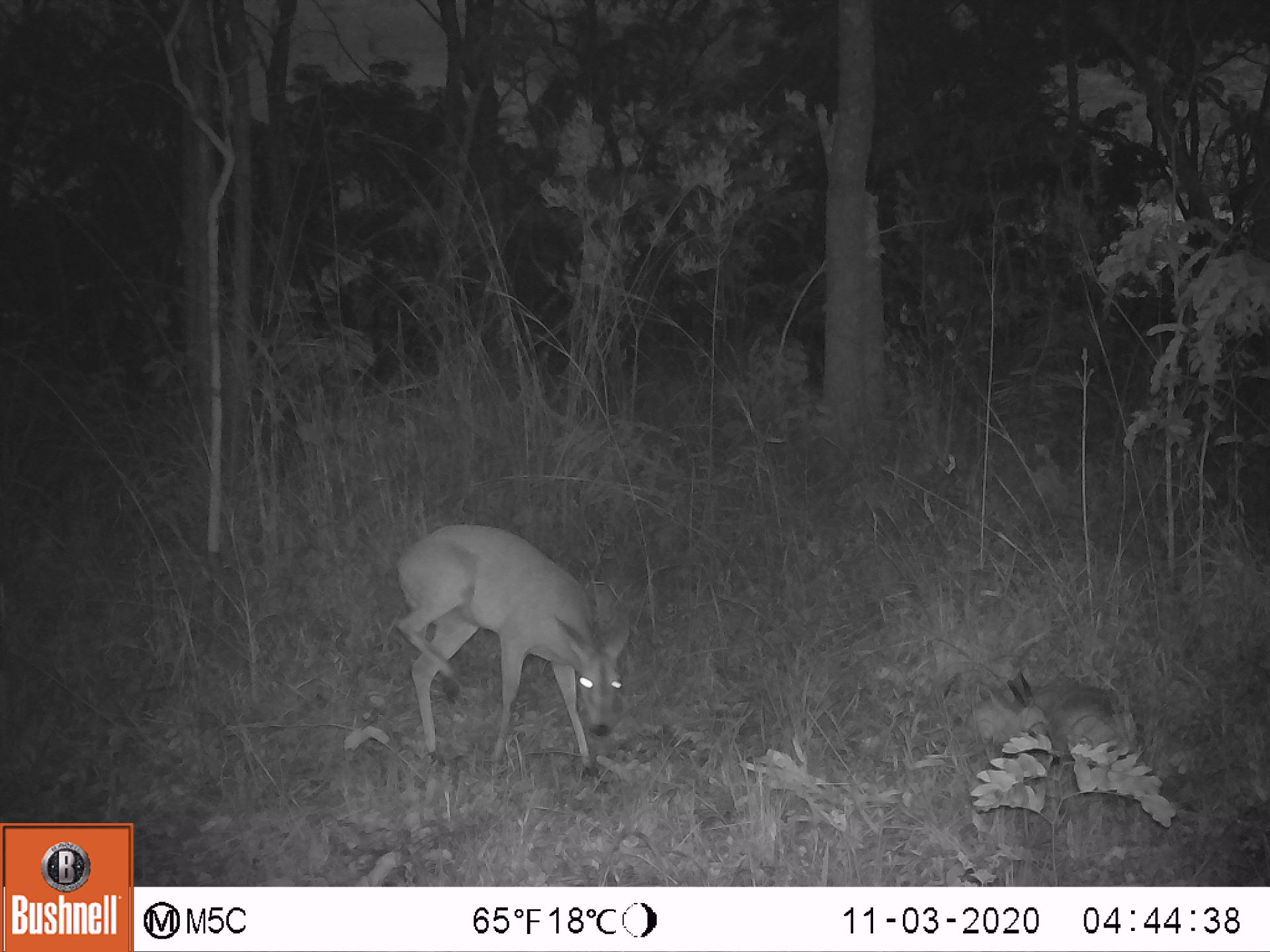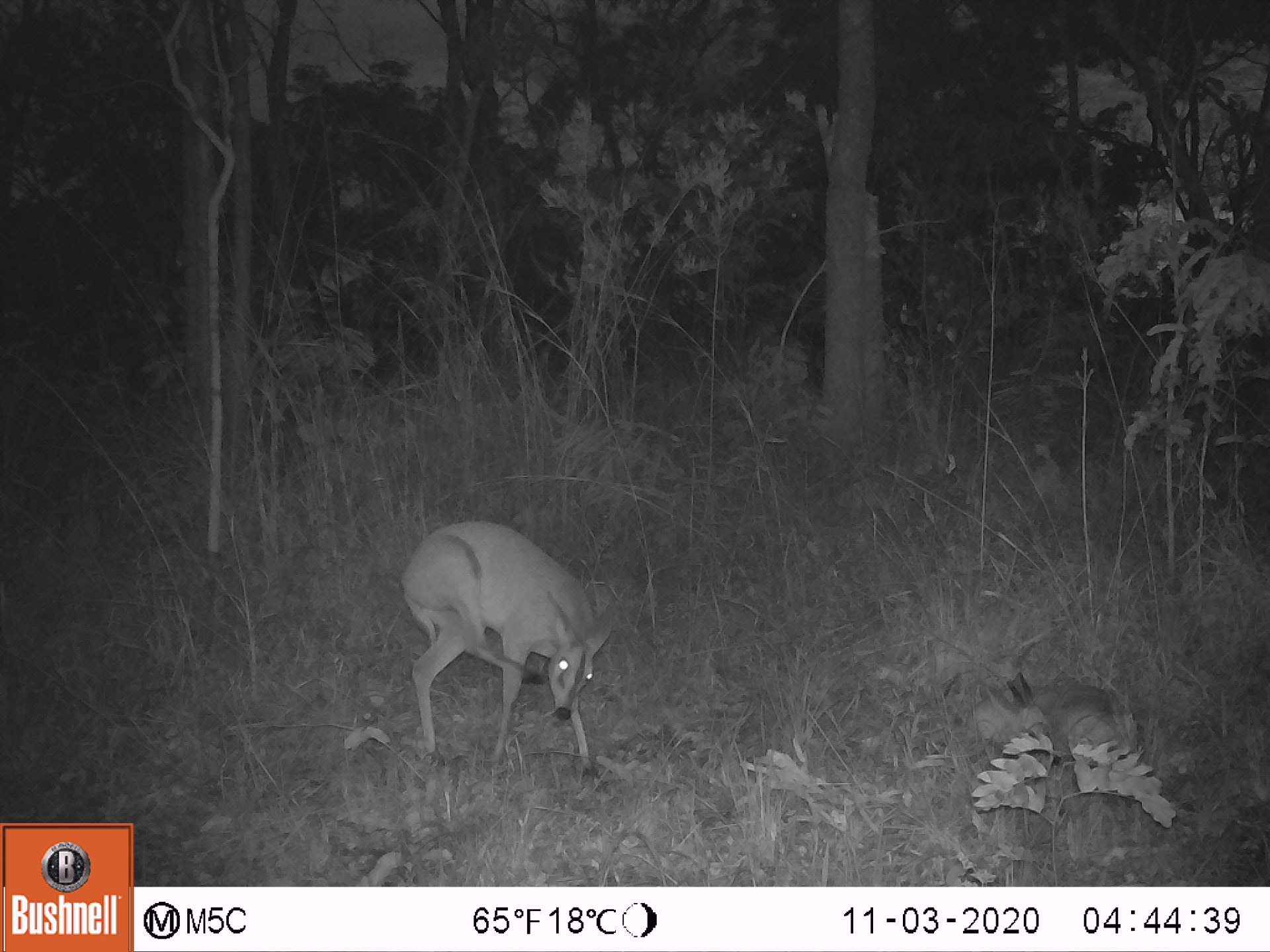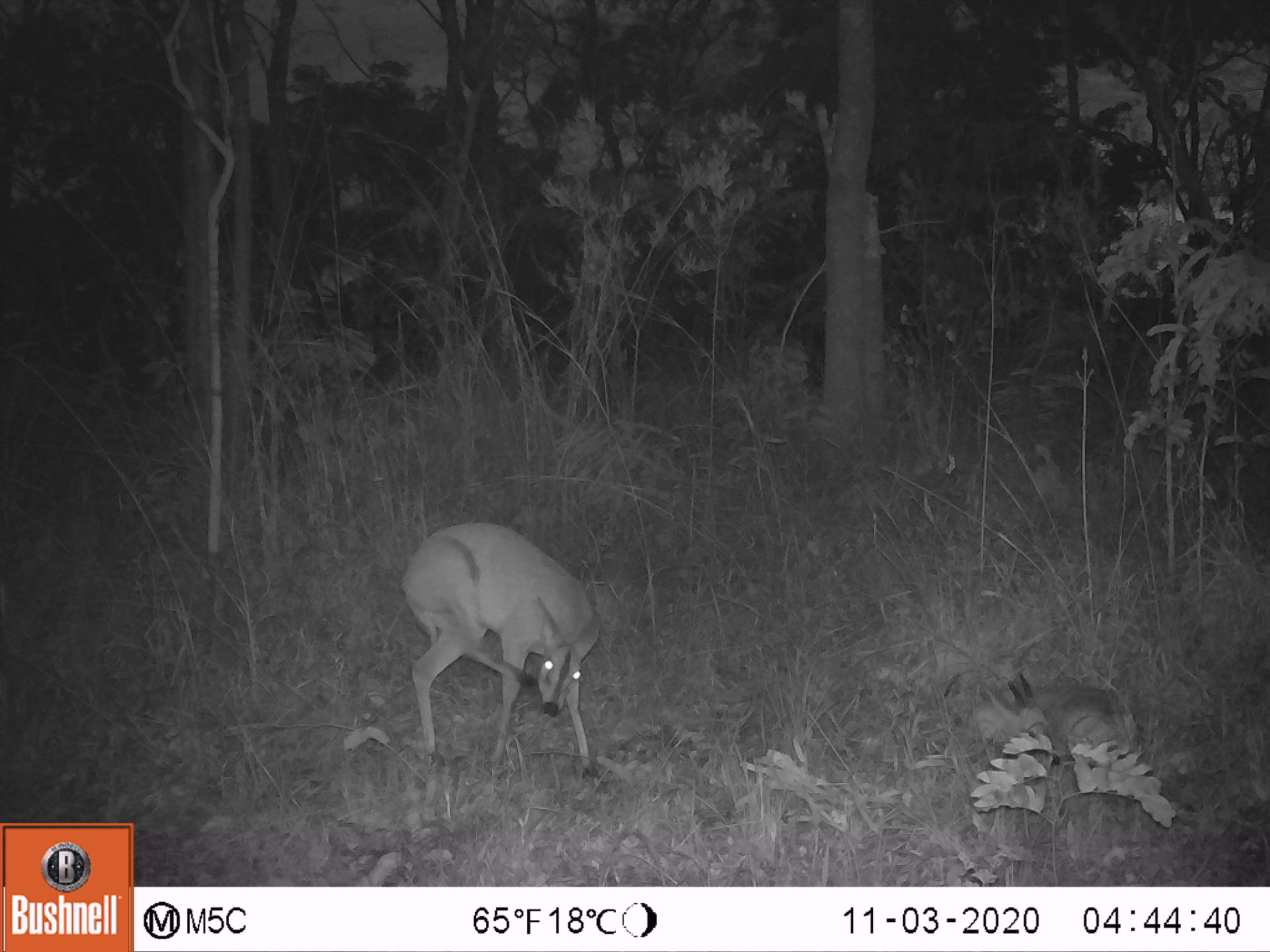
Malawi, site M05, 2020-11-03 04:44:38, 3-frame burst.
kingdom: Animalia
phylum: Chordata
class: Mammalia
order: Artiodactyla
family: Bovidae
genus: Sylvicapra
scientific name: Sylvicapra grimmia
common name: common duiker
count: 2